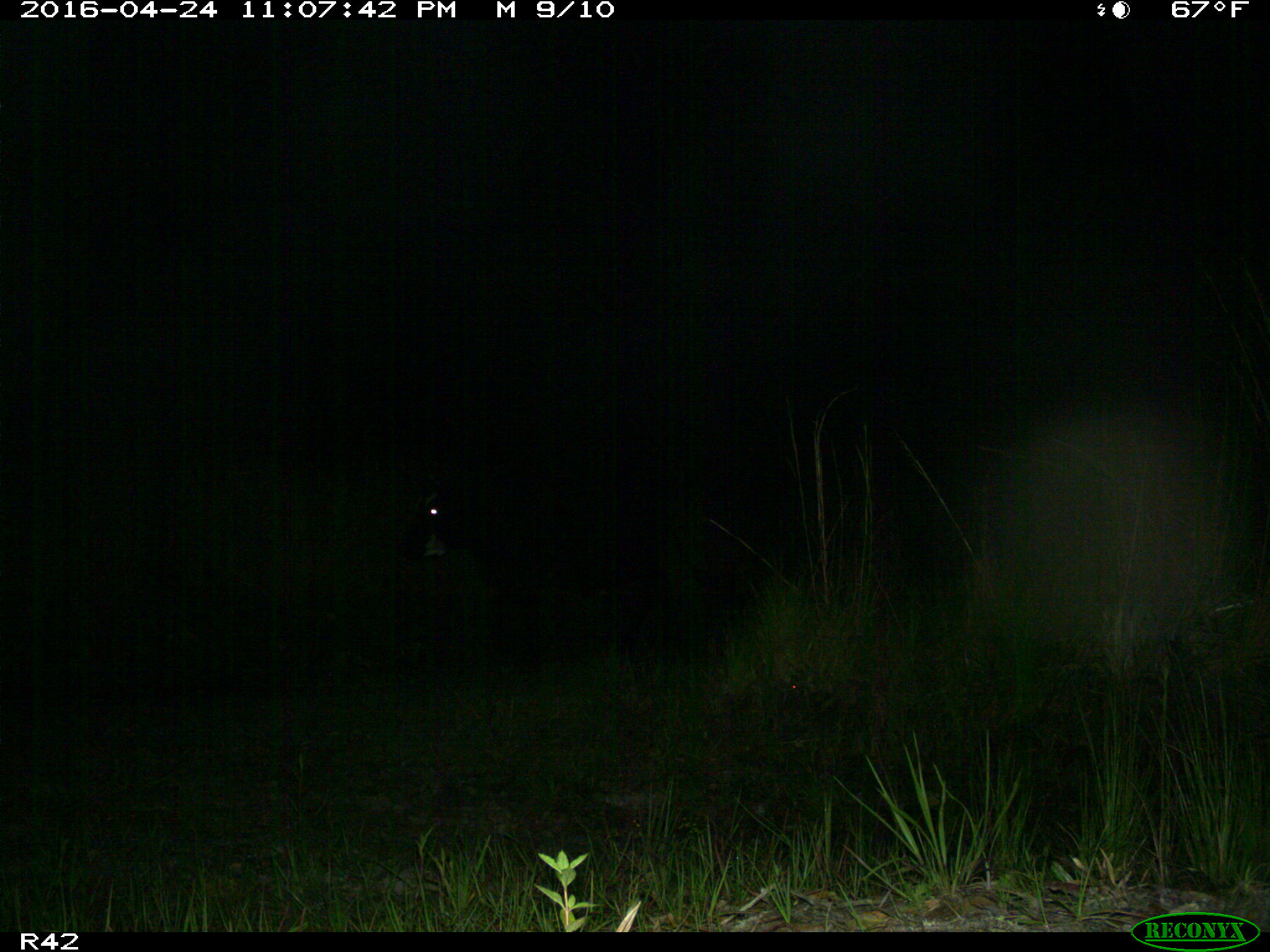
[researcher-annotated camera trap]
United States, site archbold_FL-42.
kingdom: Animalia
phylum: Chordata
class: Mammalia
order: Artiodactyla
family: Bovidae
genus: Bos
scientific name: Bos taurus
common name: domestic cow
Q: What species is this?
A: Bos taurus (domestic cow).